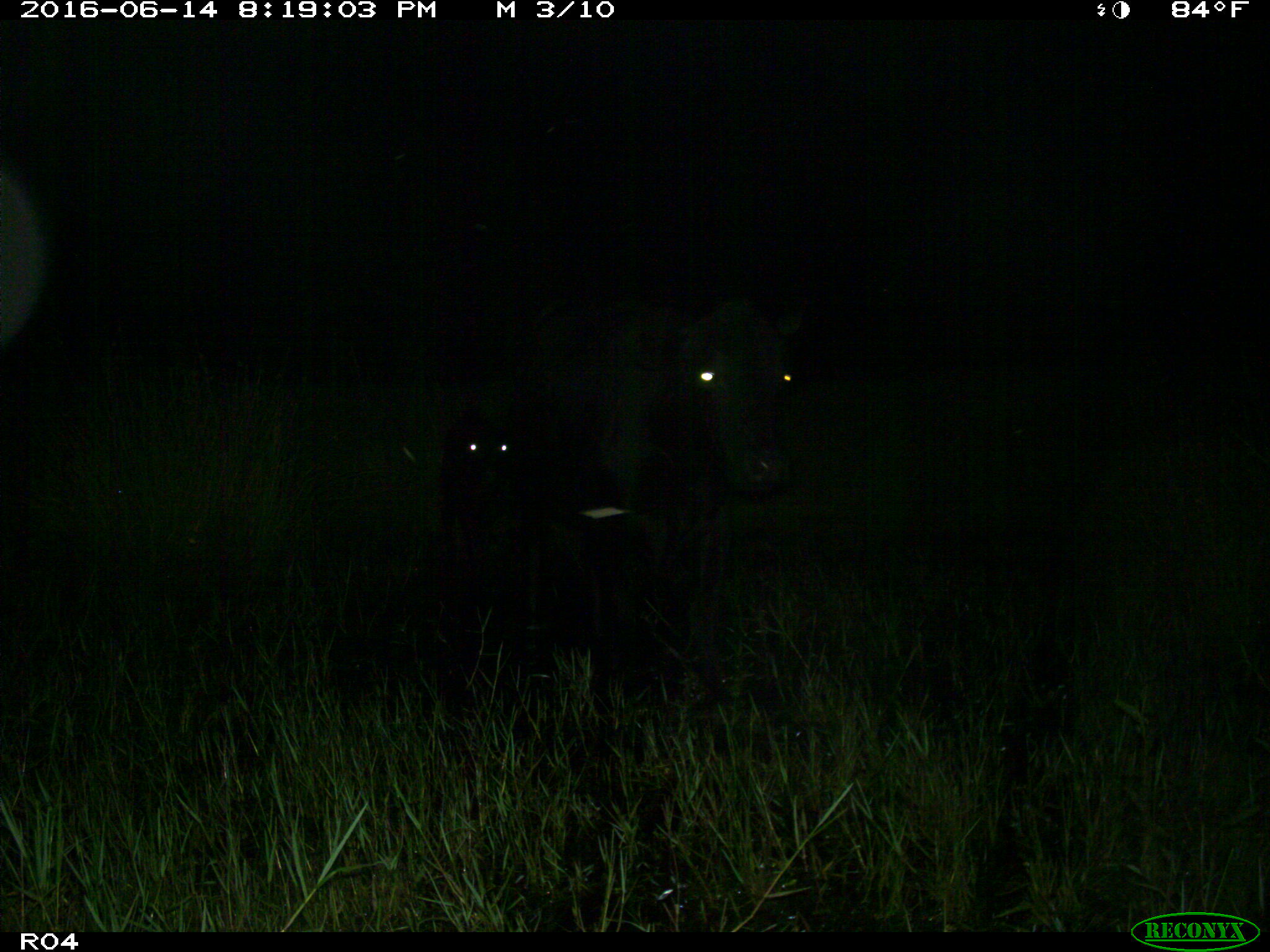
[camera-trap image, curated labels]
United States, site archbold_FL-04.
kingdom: Animalia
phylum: Chordata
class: Mammalia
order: Artiodactyla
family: Bovidae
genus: Bos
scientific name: Bos taurus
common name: domestic cow